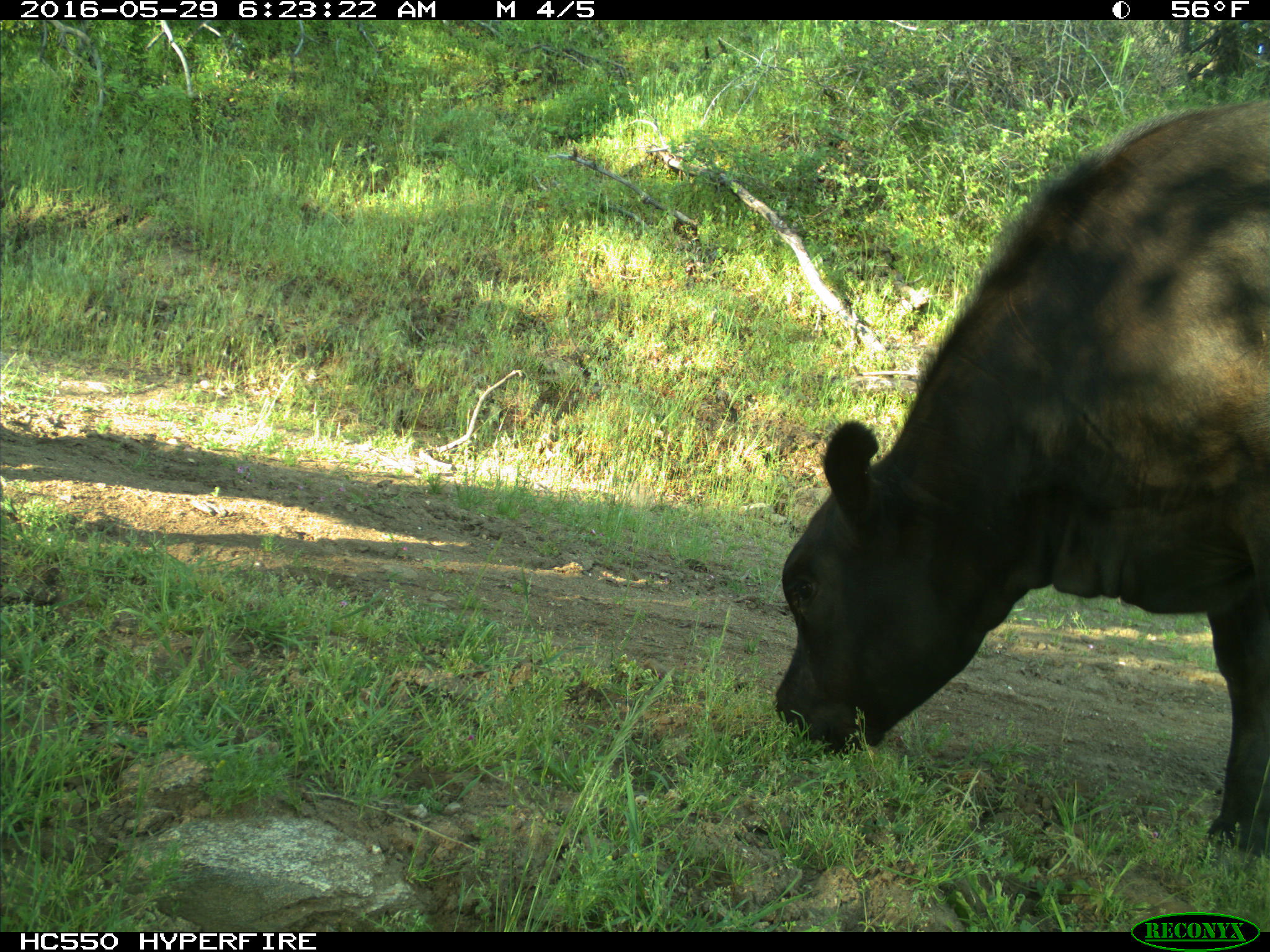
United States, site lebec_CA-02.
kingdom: Animalia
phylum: Chordata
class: Mammalia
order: Artiodactyla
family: Bovidae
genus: Bos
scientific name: Bos taurus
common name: domestic cow